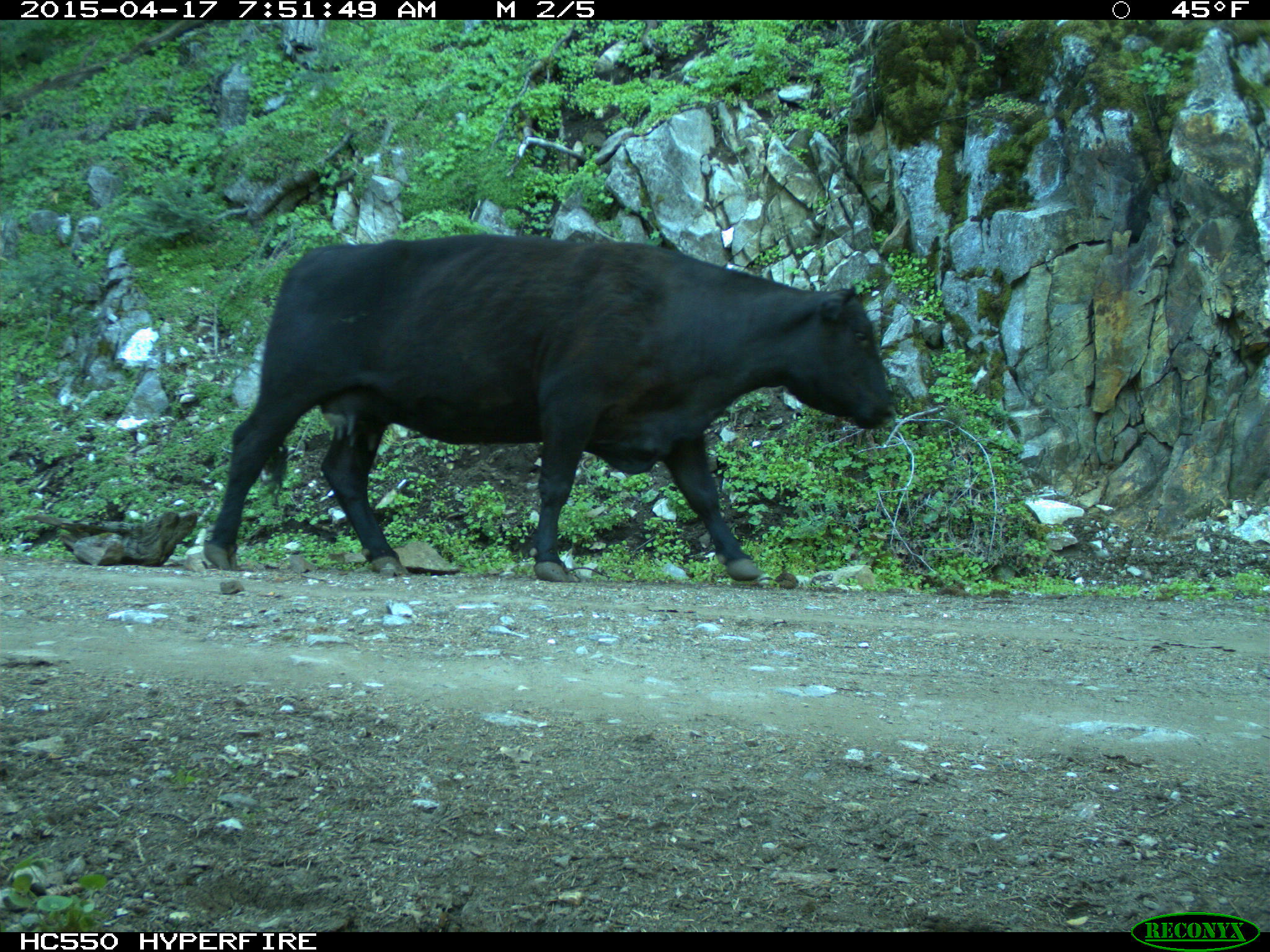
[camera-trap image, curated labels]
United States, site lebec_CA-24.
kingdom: Animalia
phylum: Chordata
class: Mammalia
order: Artiodactyla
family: Bovidae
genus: Bos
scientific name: Bos taurus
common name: domestic cow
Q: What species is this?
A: Bos taurus (domestic cow).